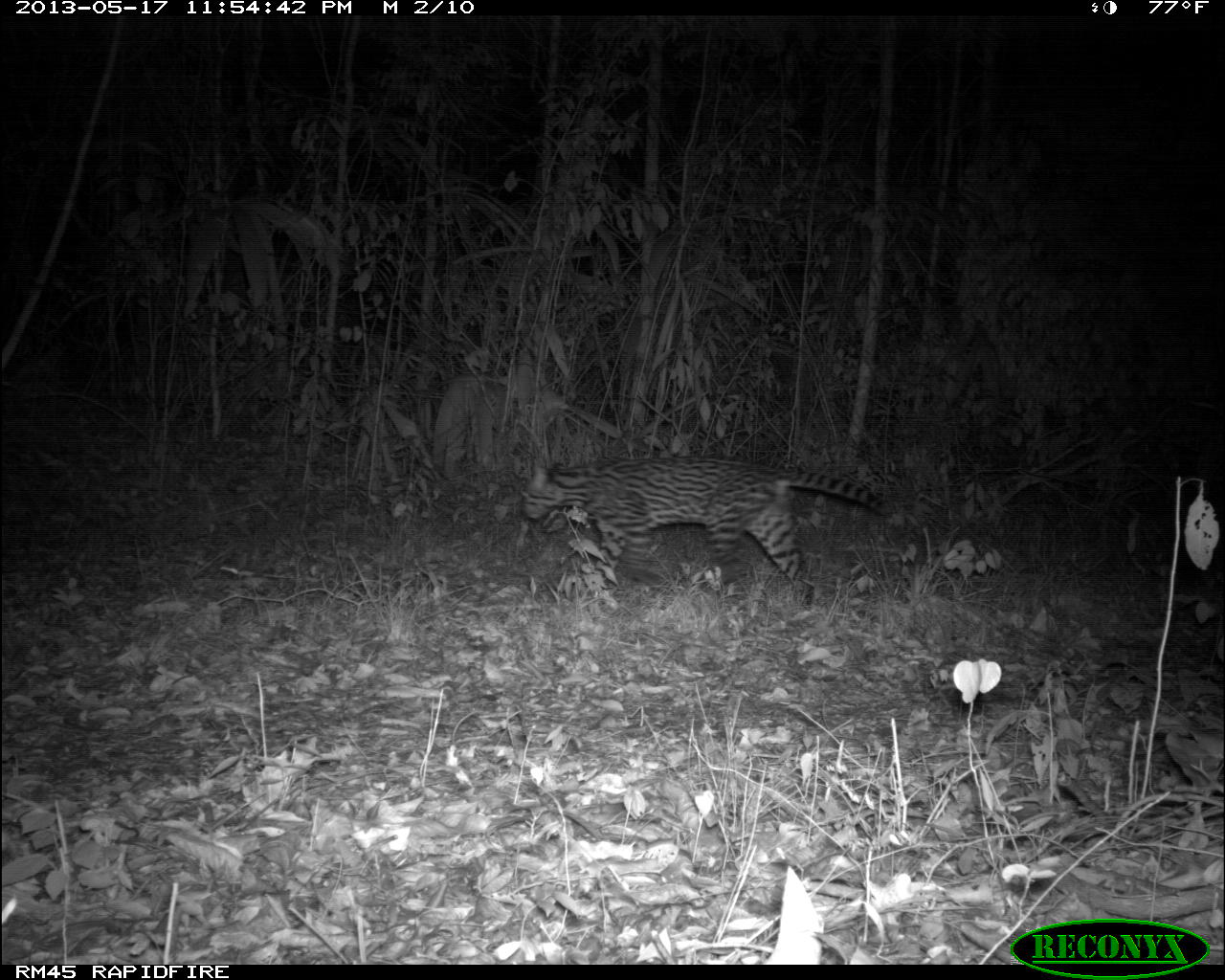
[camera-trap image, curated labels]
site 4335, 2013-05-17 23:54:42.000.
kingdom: Animalia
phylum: Chordata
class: Mammalia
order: Carnivora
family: Felidae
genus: Leopardus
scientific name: Leopardus pardalis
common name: ocelot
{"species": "Leopardus pardalis (ocelot)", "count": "1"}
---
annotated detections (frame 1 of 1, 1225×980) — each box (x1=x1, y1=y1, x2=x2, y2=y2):
leopardus pardalis: (x1=516, y1=456, x2=892, y2=608)